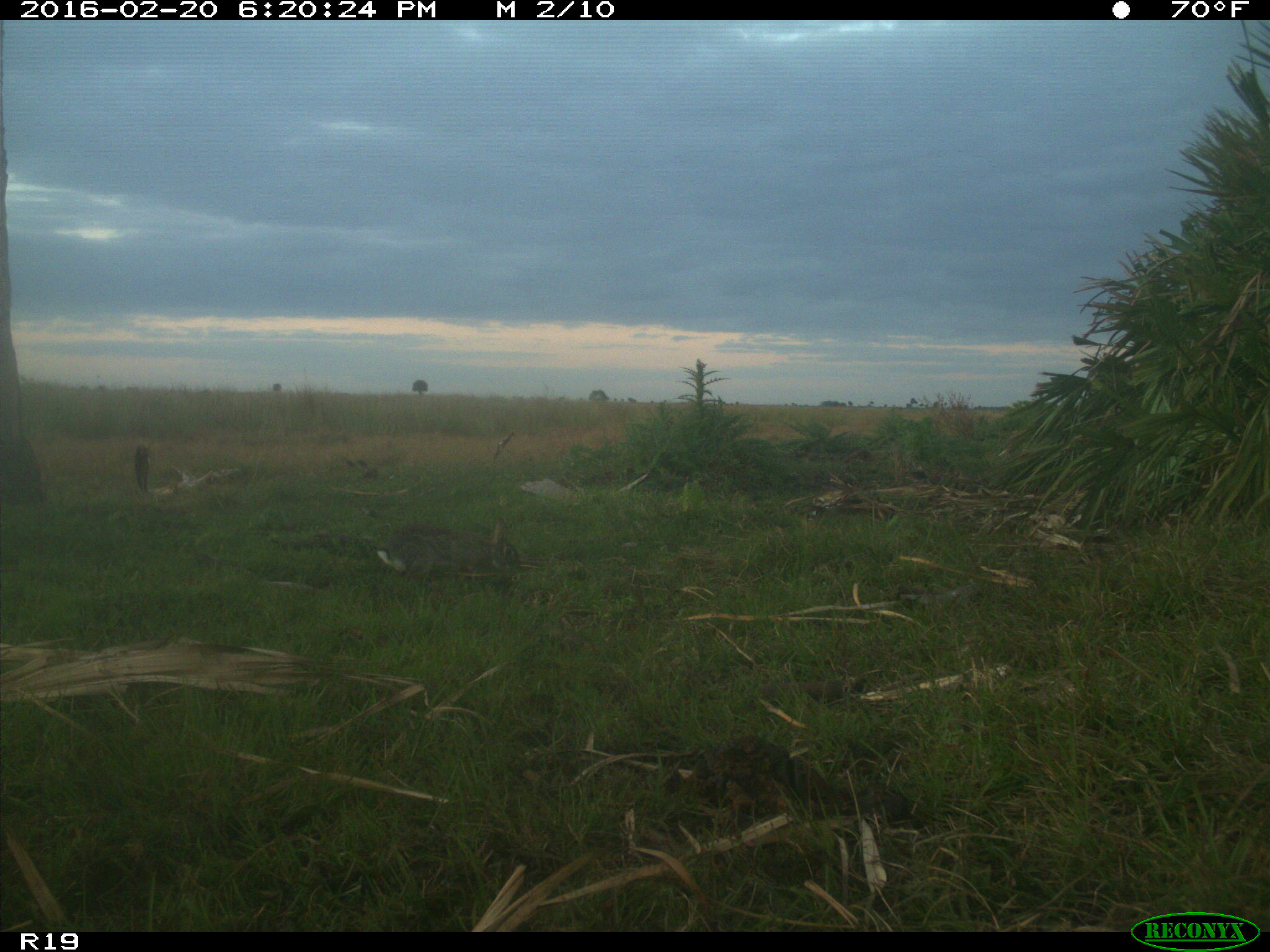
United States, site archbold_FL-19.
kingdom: Animalia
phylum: Chordata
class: Mammalia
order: Lagomorpha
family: Leporidae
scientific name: Leporidae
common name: rabbits and hares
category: unidentified rabbit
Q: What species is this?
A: Unidentified rabbit (rabbits and hares) (Leporidae).